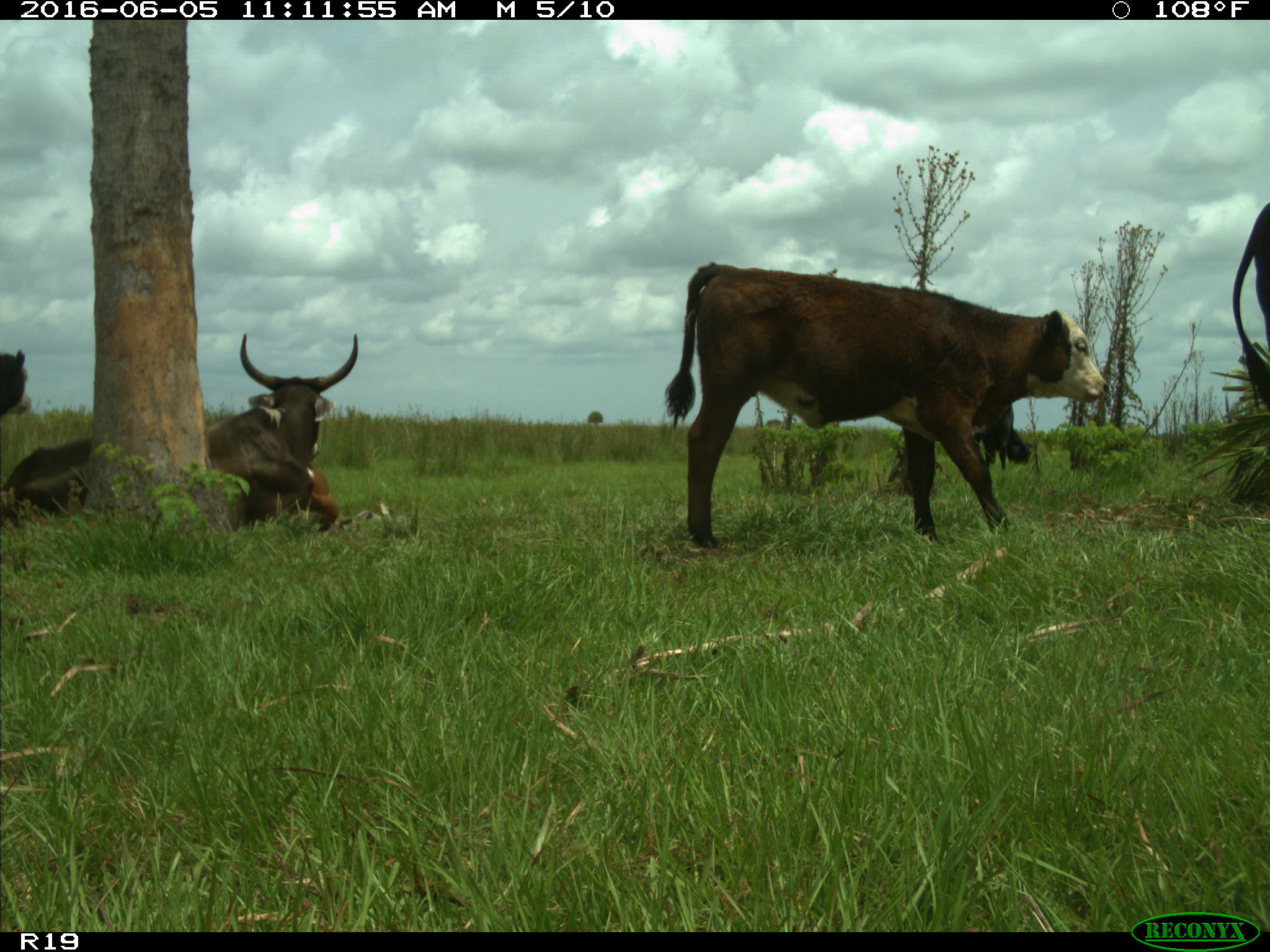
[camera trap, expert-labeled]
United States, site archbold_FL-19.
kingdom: Animalia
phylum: Chordata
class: Mammalia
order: Artiodactyla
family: Bovidae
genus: Bos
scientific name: Bos taurus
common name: domestic cow